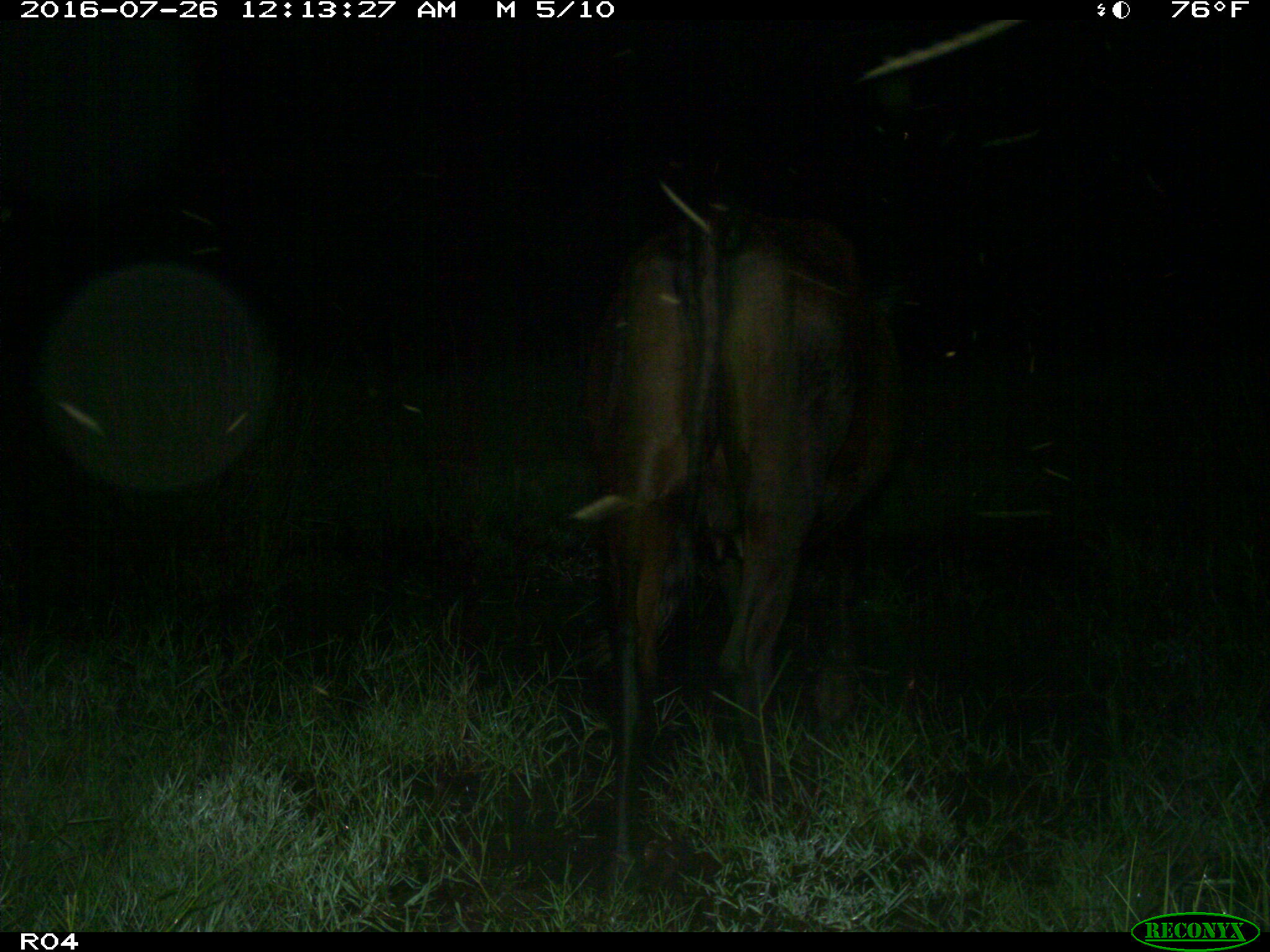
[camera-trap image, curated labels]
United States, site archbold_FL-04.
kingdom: Animalia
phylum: Chordata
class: Mammalia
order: Artiodactyla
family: Bovidae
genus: Bos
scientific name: Bos taurus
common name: domestic cow